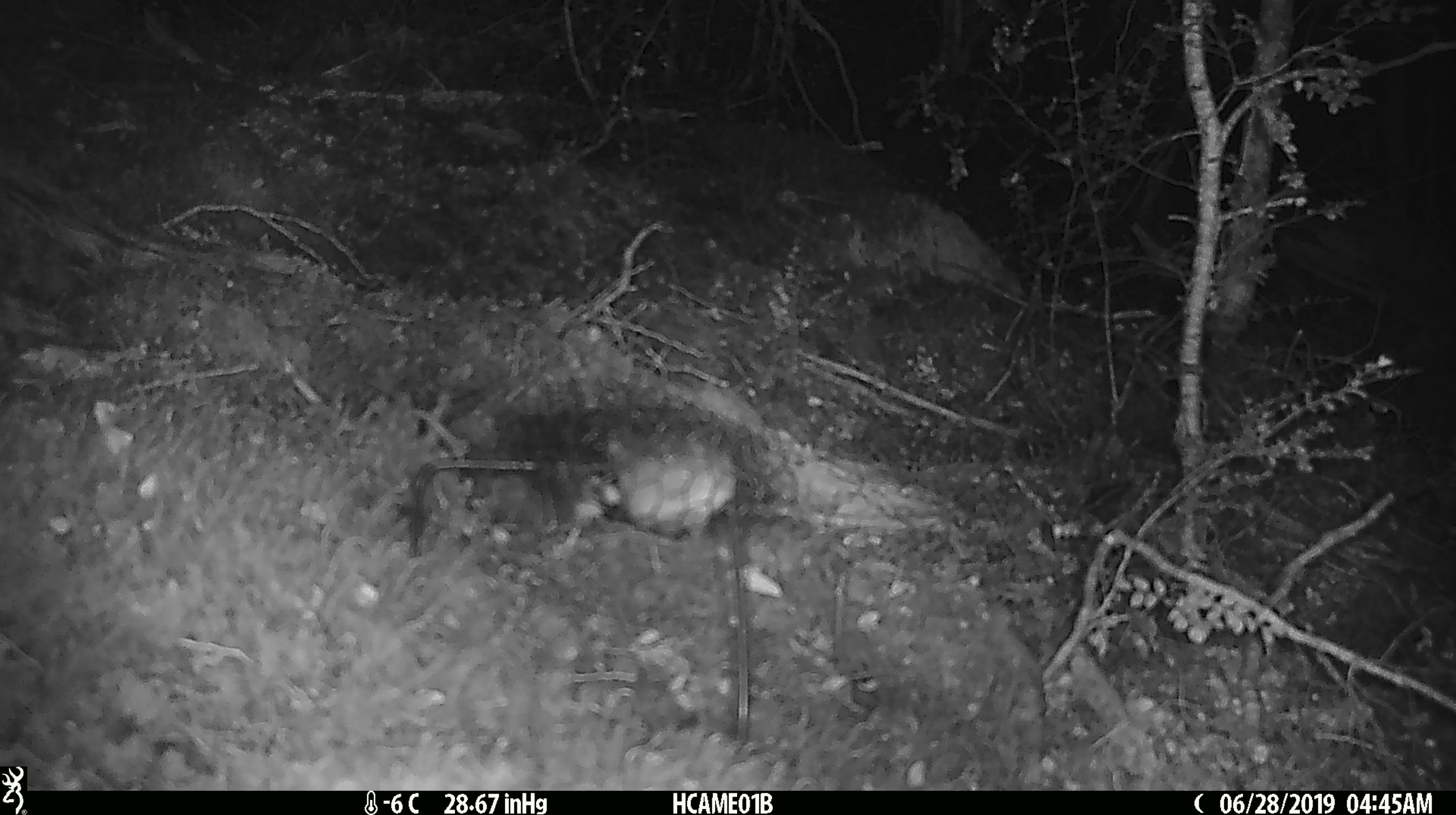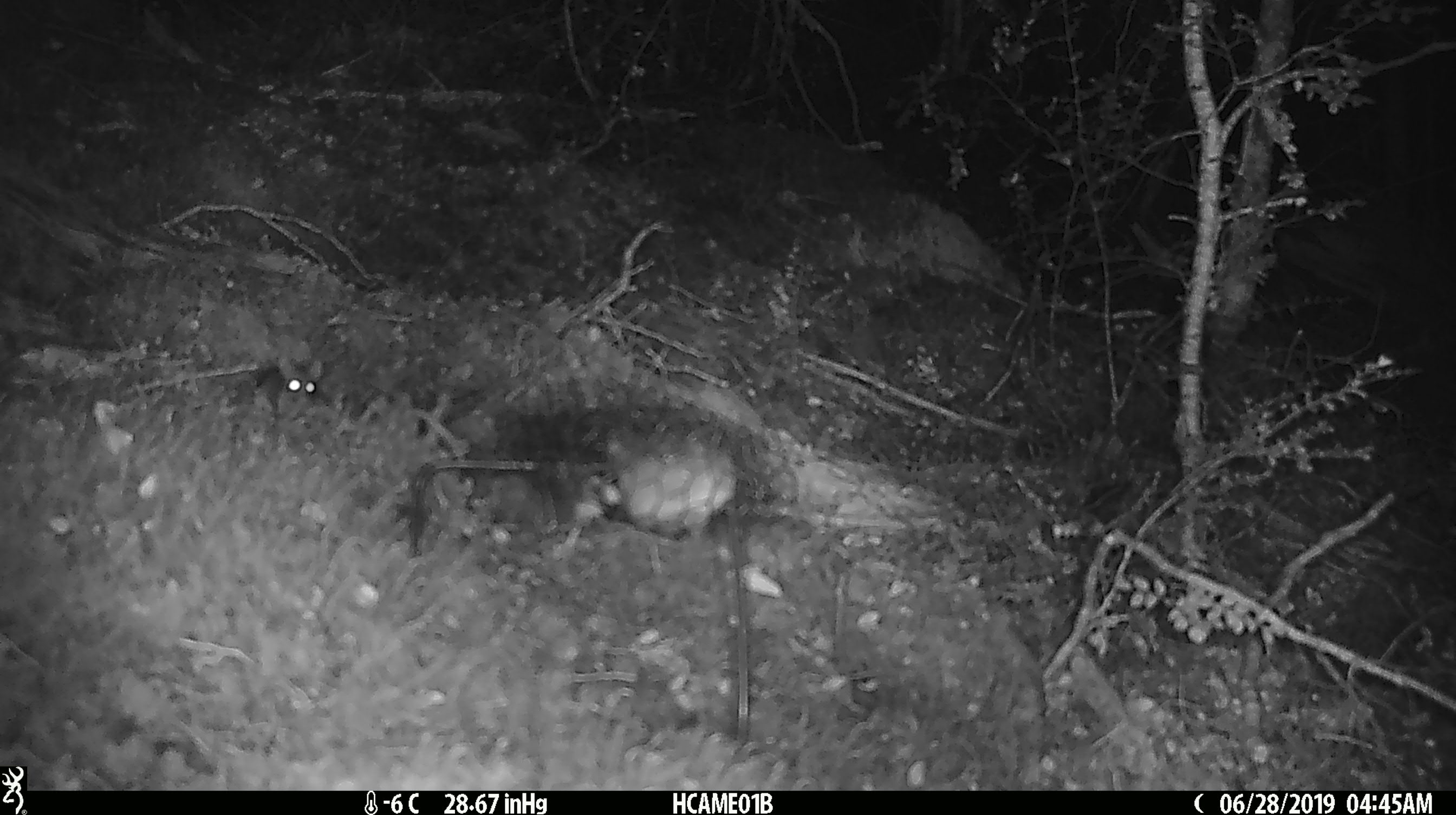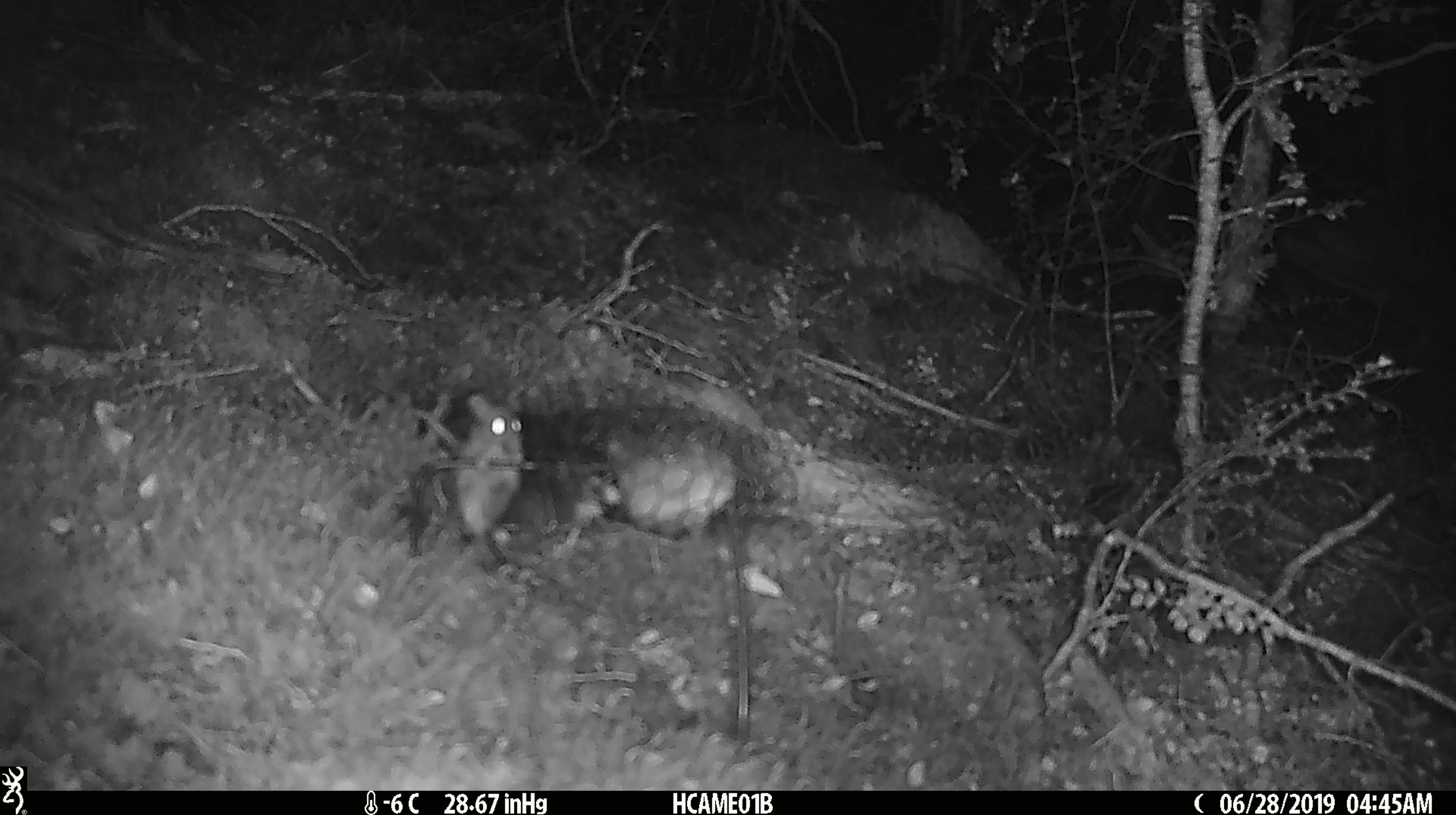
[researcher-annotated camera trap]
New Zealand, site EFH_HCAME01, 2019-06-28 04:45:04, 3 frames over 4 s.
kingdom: Animalia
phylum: Chordata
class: Mammalia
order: Rodentia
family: Muridae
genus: Mus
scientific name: Mus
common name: mouse